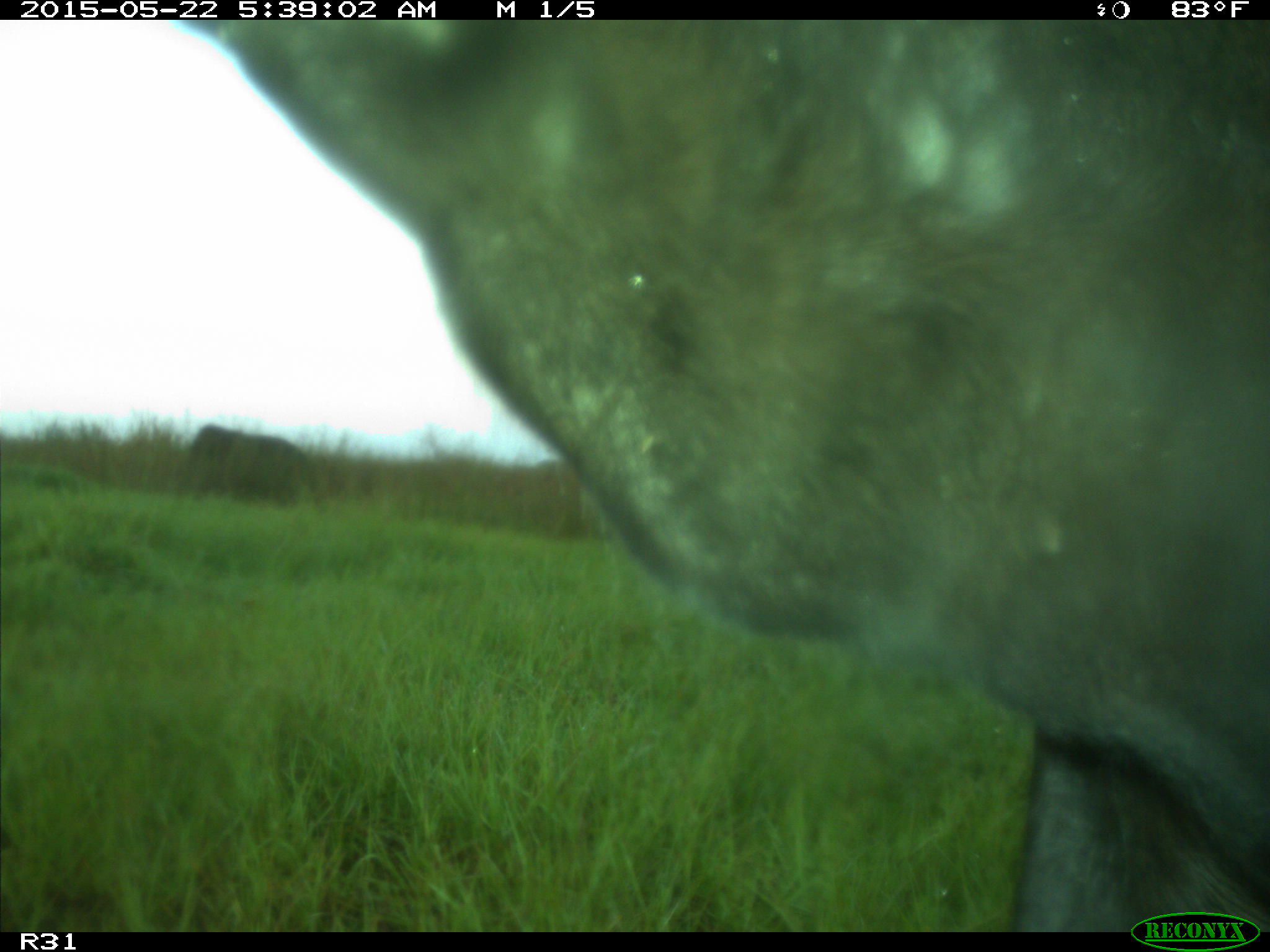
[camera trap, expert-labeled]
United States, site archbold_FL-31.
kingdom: Animalia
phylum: Chordata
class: Mammalia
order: Artiodactyla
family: Bovidae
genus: Bos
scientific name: Bos taurus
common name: domestic cow